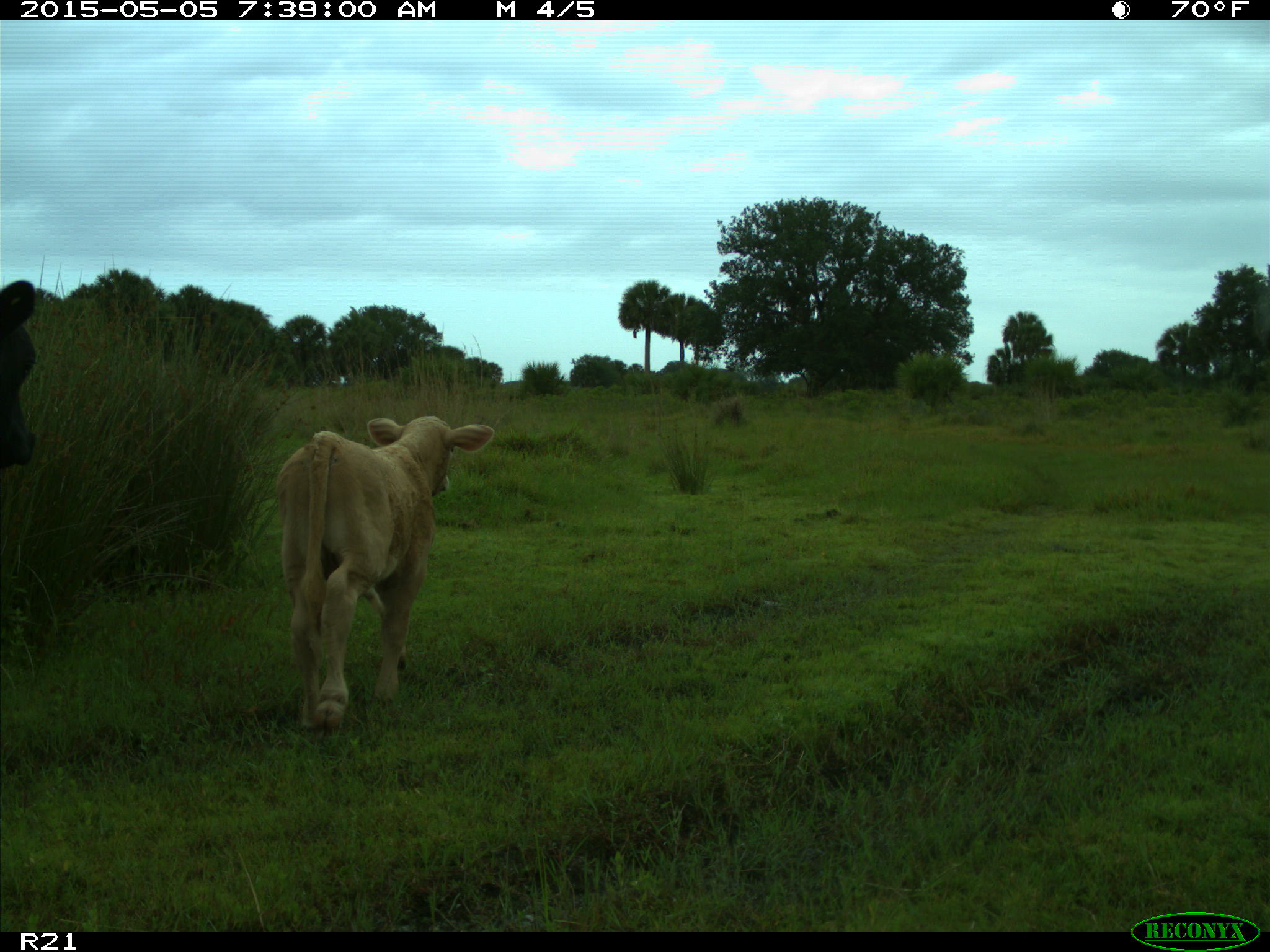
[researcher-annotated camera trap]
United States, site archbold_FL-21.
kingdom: Animalia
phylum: Chordata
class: Mammalia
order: Artiodactyla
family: Bovidae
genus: Bos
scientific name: Bos taurus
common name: domestic cow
Bos taurus (domestic cow).